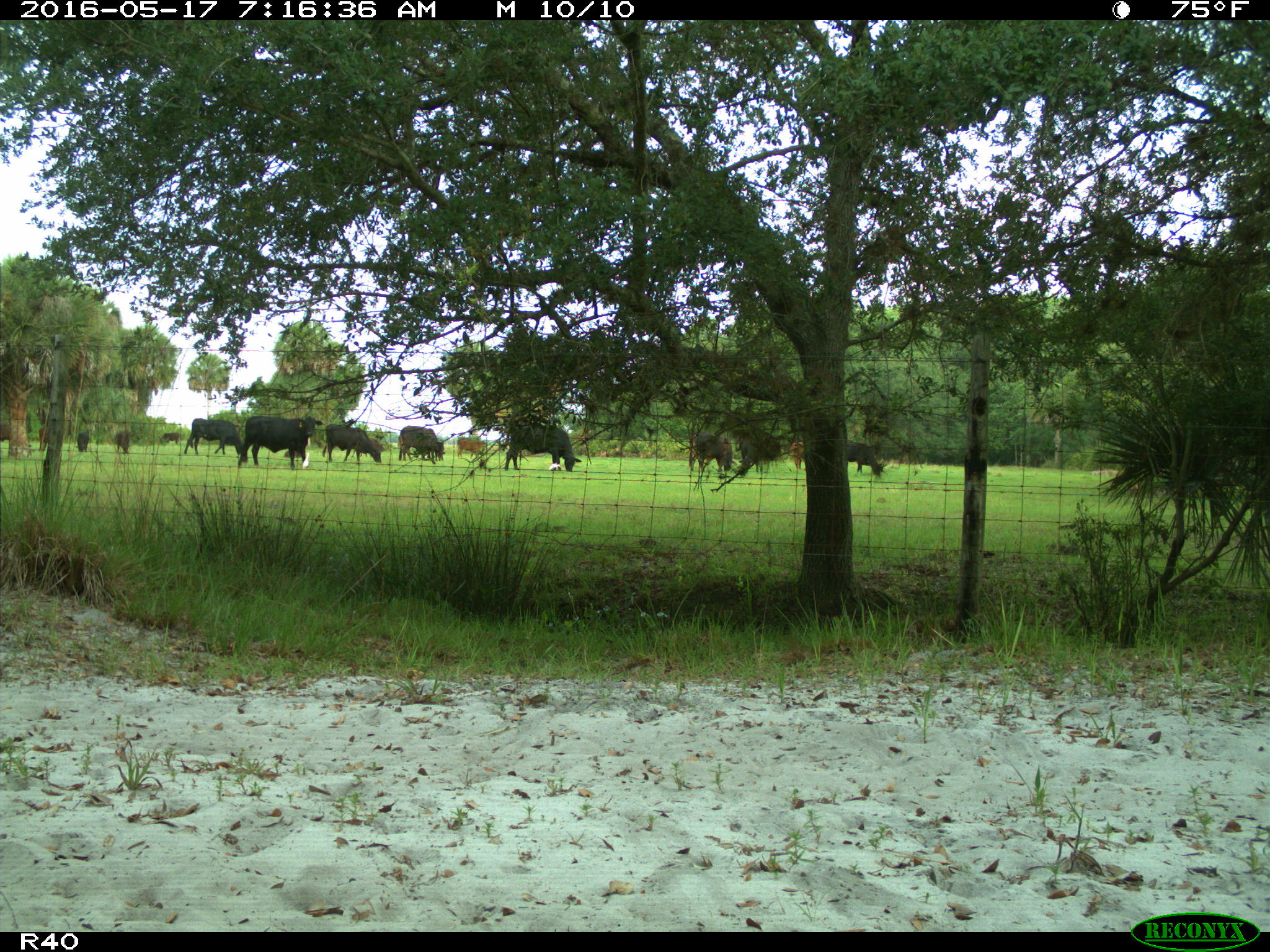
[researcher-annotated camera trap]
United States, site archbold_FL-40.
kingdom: Animalia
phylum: Chordata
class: Mammalia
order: Artiodactyla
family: Bovidae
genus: Bos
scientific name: Bos taurus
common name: domestic cow